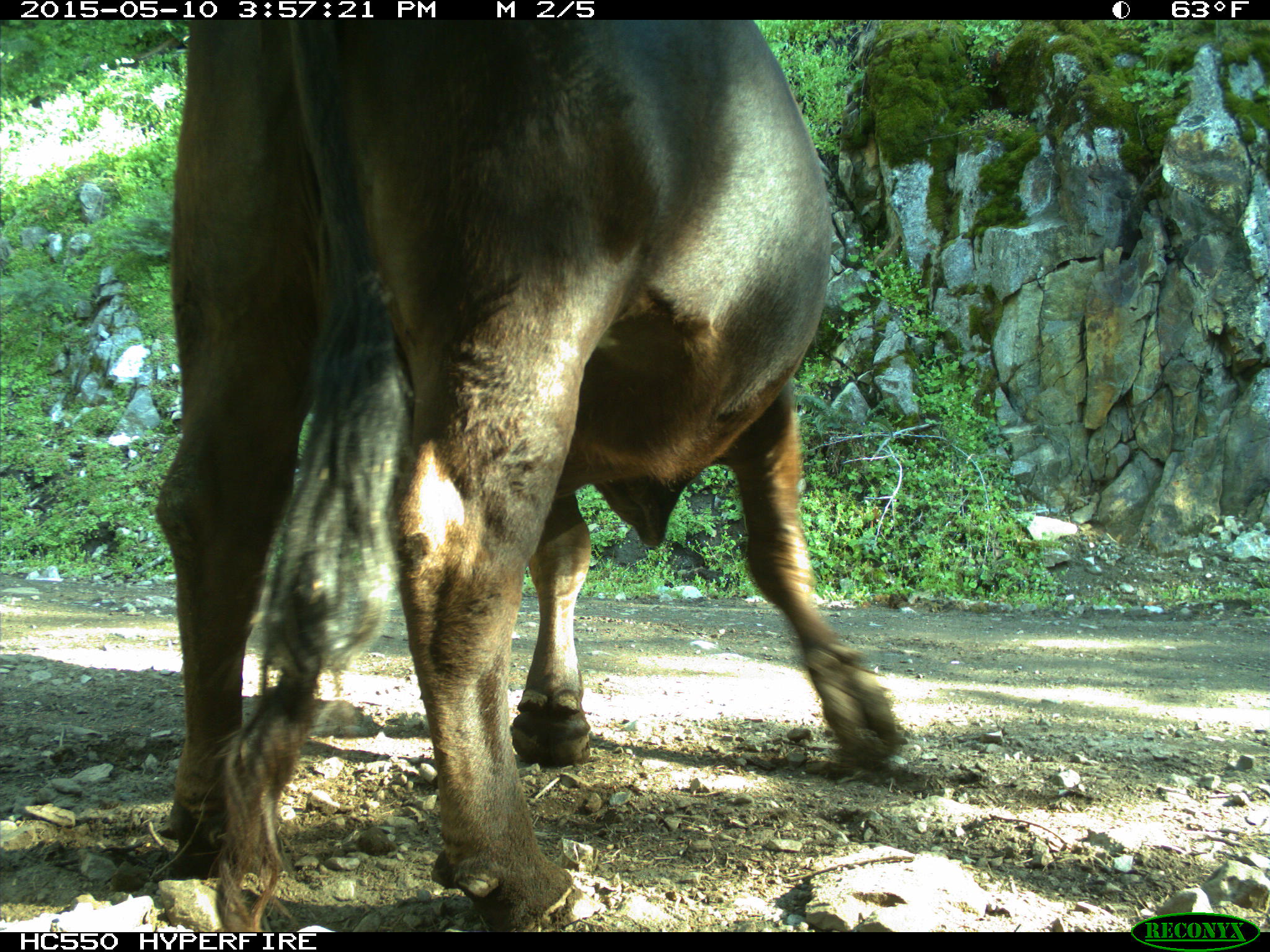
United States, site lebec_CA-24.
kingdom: Animalia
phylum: Chordata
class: Mammalia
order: Artiodactyla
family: Bovidae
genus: Bos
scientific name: Bos taurus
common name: domestic cow